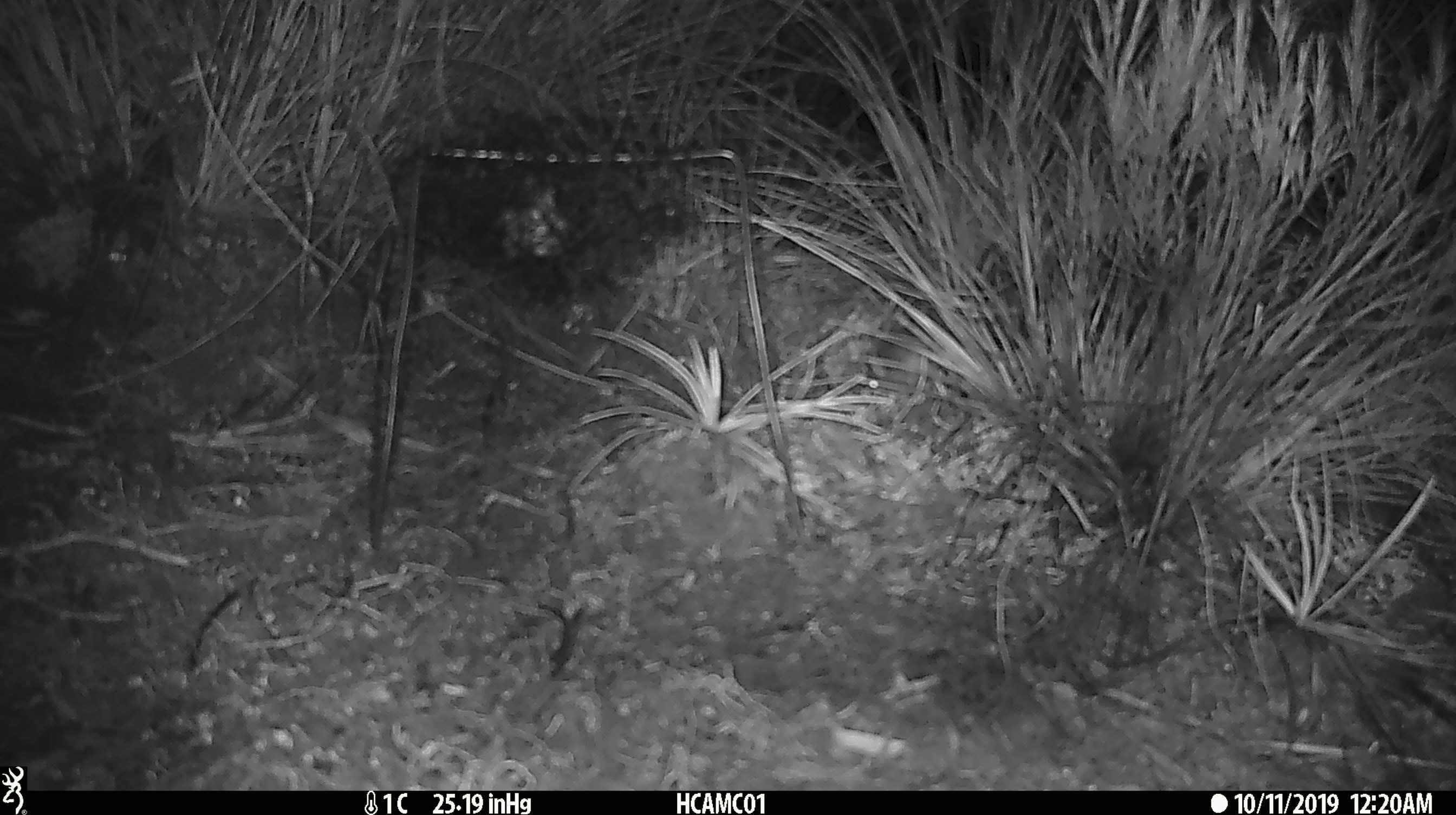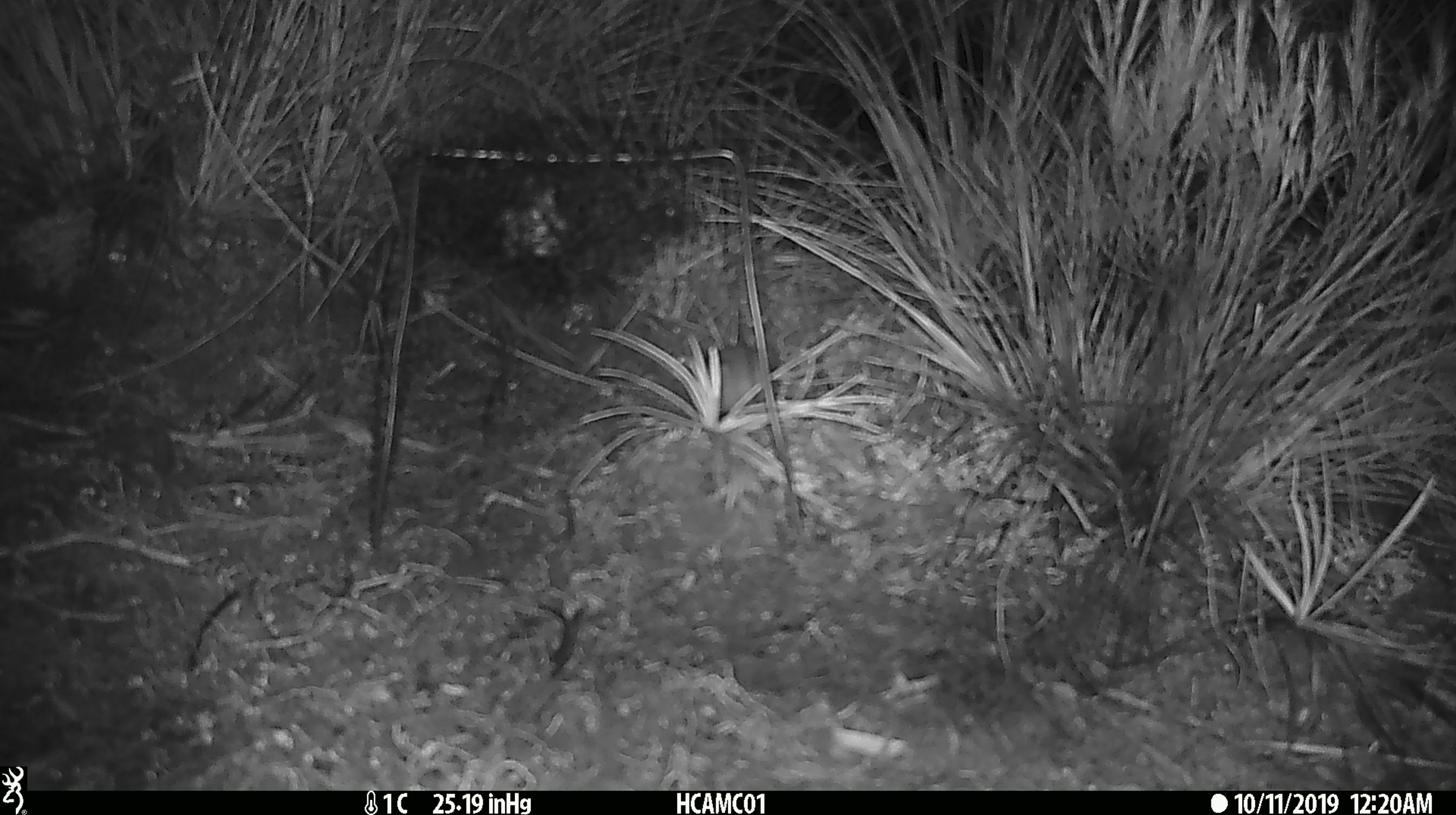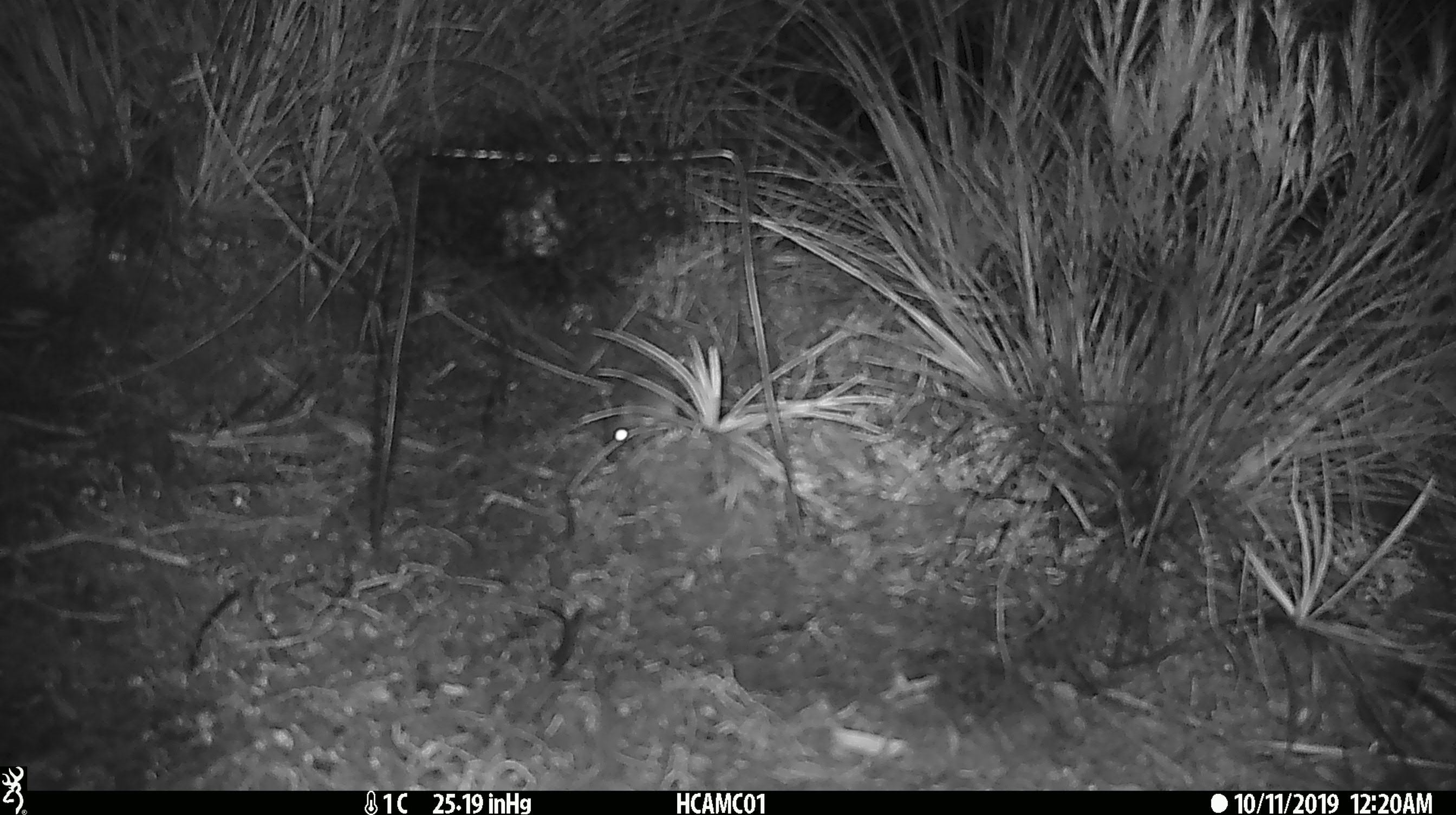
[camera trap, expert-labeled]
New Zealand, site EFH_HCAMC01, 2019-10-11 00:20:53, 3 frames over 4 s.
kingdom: Animalia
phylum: Chordata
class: Mammalia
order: Rodentia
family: Muridae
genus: Mus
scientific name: Mus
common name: mouse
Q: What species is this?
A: Mouse (Mus).